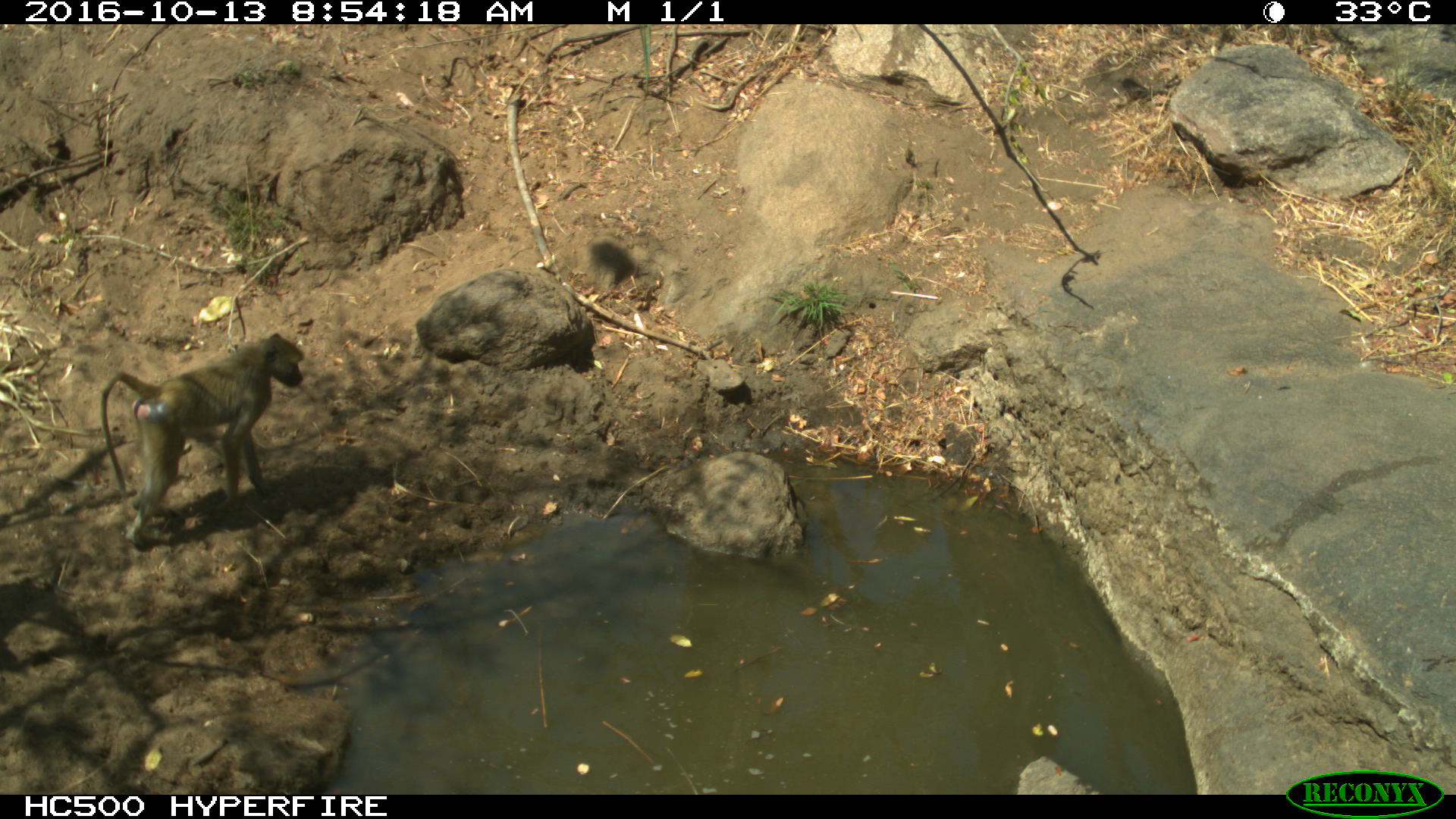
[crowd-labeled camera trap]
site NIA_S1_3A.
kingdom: Animalia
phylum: Chordata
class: Mammalia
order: Primates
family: Cercopithecidae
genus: Papio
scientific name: Papio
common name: baboon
Baboon (Papio), count 1. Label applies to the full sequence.